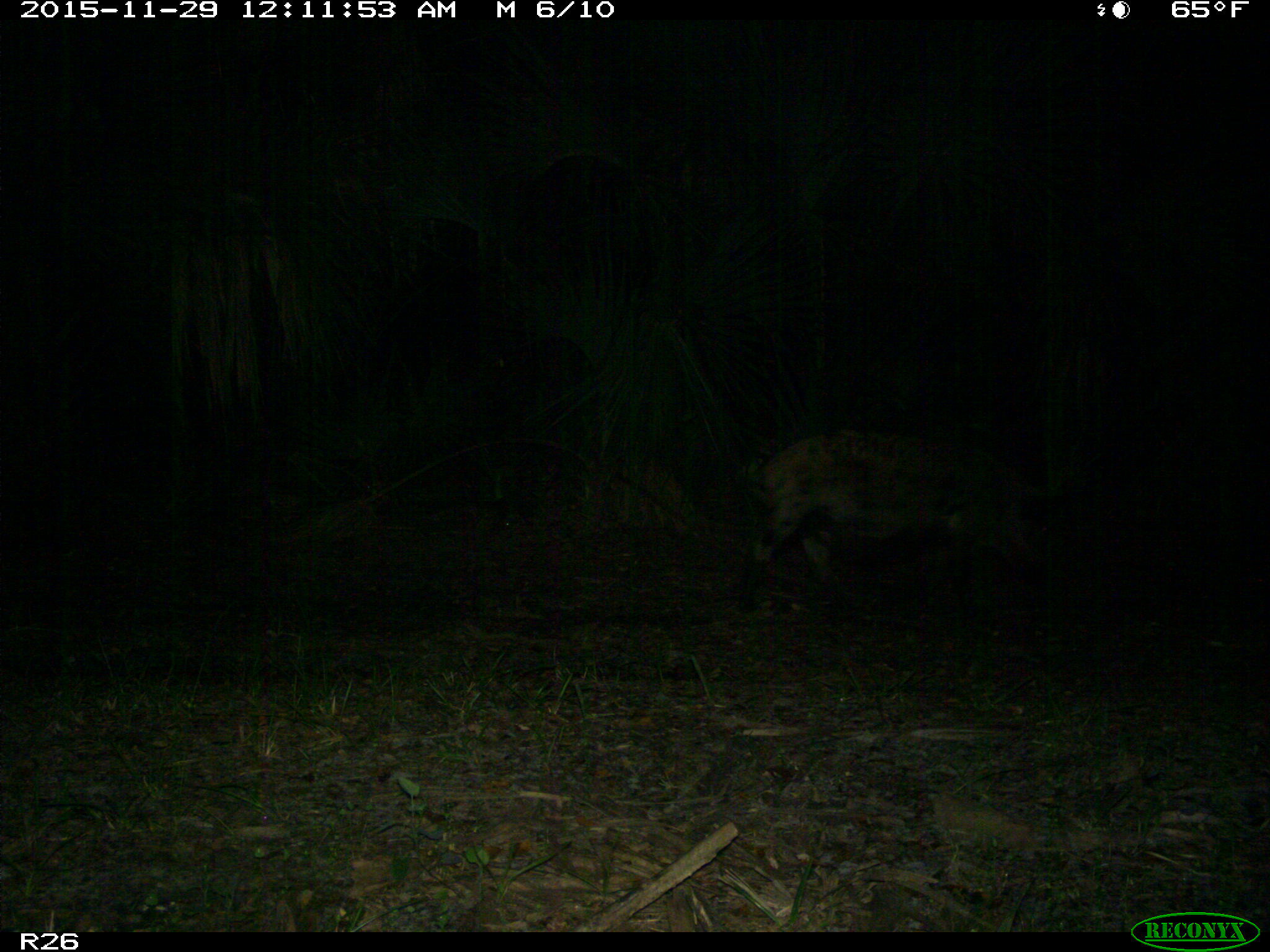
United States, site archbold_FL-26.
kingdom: Animalia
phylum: Chordata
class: Mammalia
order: Artiodactyla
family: Suidae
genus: Sus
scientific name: Sus scrofa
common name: wild boar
Sus scrofa (wild boar).